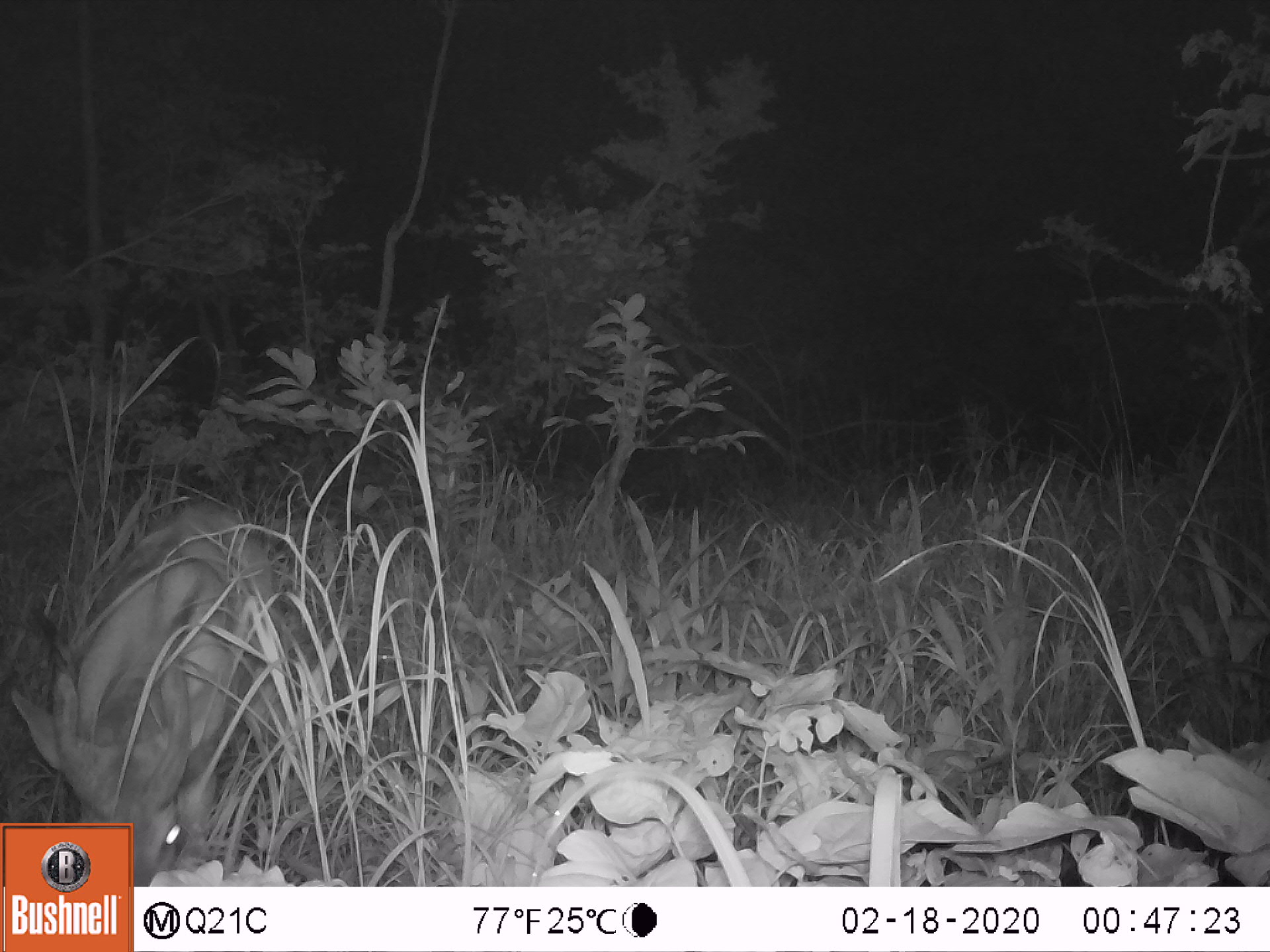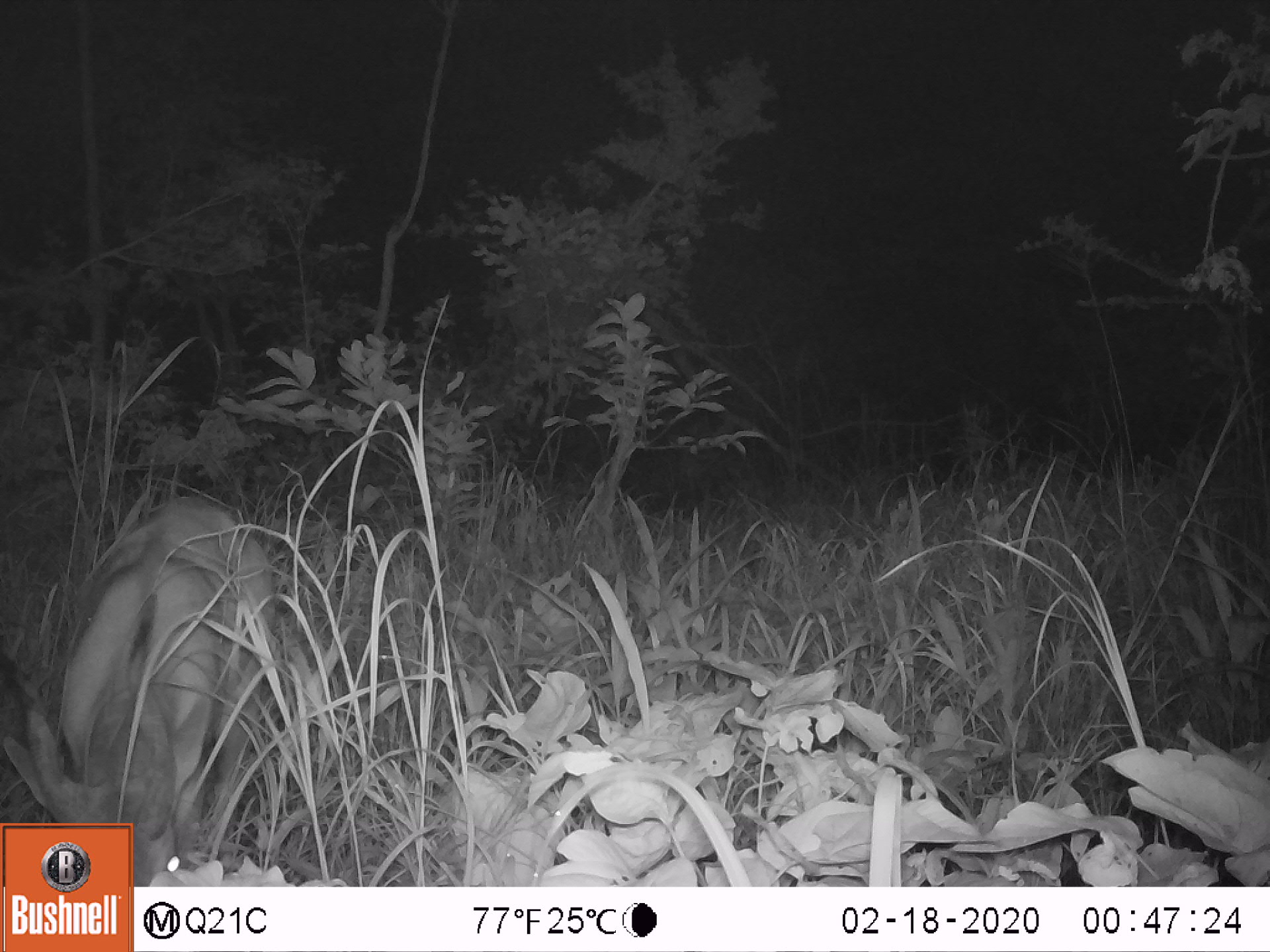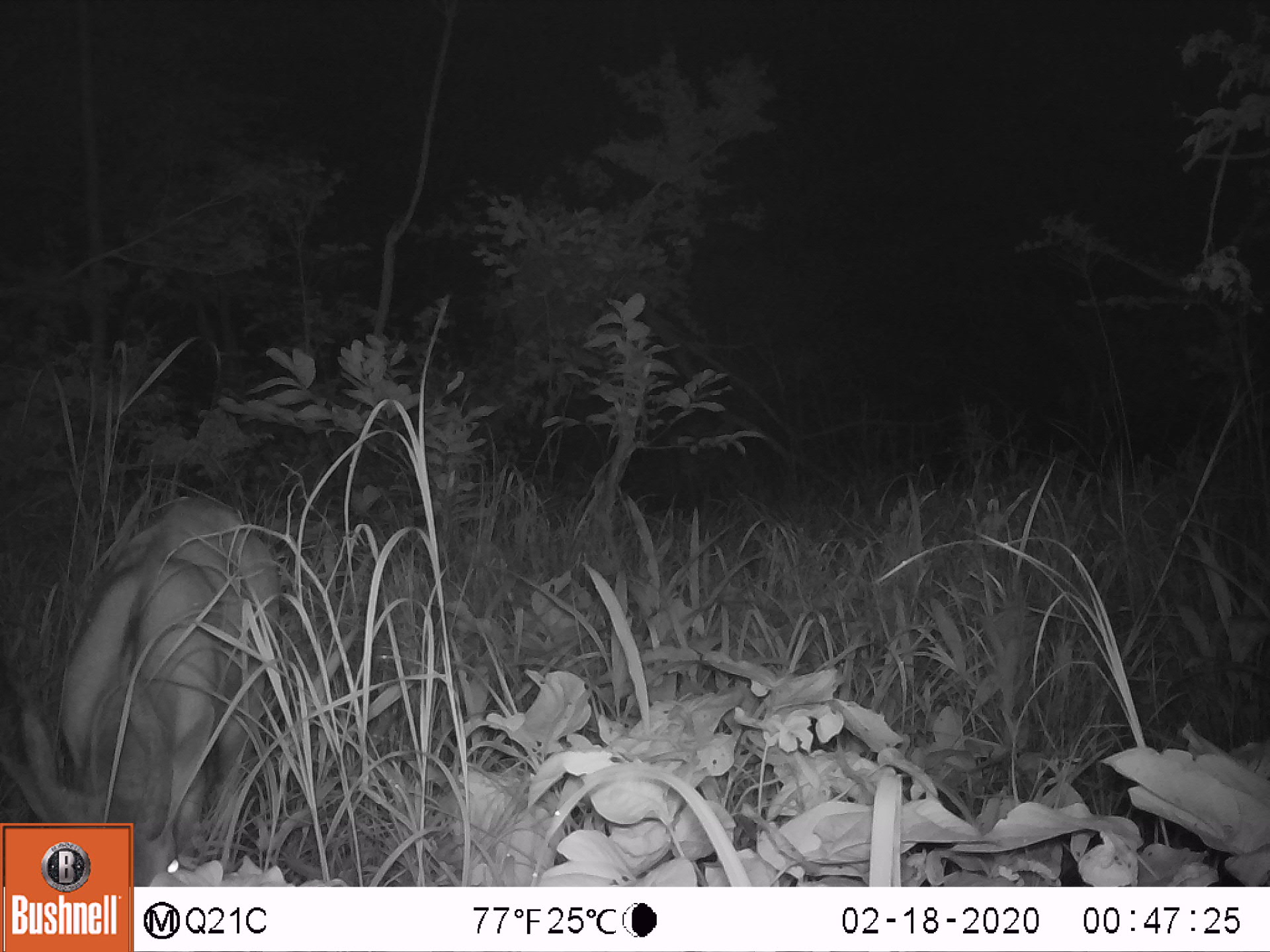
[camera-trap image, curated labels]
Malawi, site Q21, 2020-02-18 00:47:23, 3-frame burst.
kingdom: Animalia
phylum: Chordata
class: Mammalia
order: Artiodactyla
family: Bovidae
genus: Tragelaphus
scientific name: Tragelaphus sylvaticus sylvaticus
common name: cape bushbuck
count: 1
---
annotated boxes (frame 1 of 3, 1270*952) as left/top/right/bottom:
cape bushbuck: 14/497/293/819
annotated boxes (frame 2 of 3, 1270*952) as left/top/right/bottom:
cape bushbuck: 3/477/277/816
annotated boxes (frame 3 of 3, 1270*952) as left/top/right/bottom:
cape bushbuck: 0/489/285/819